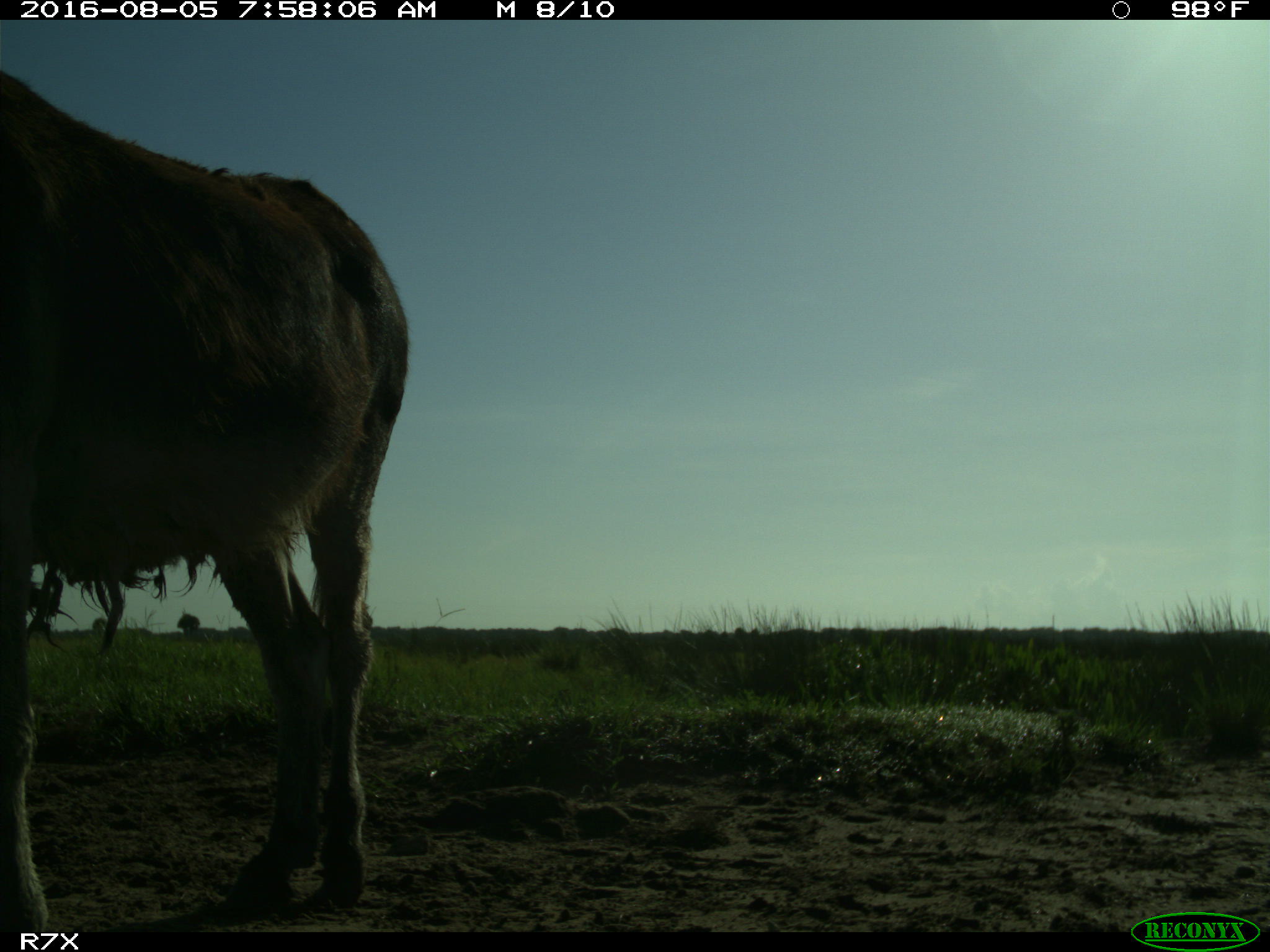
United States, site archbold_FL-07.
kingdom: Animalia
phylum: Chordata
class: Mammalia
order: Perissodactyla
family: Equidae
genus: Equus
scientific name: Equus africanus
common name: african wild ass